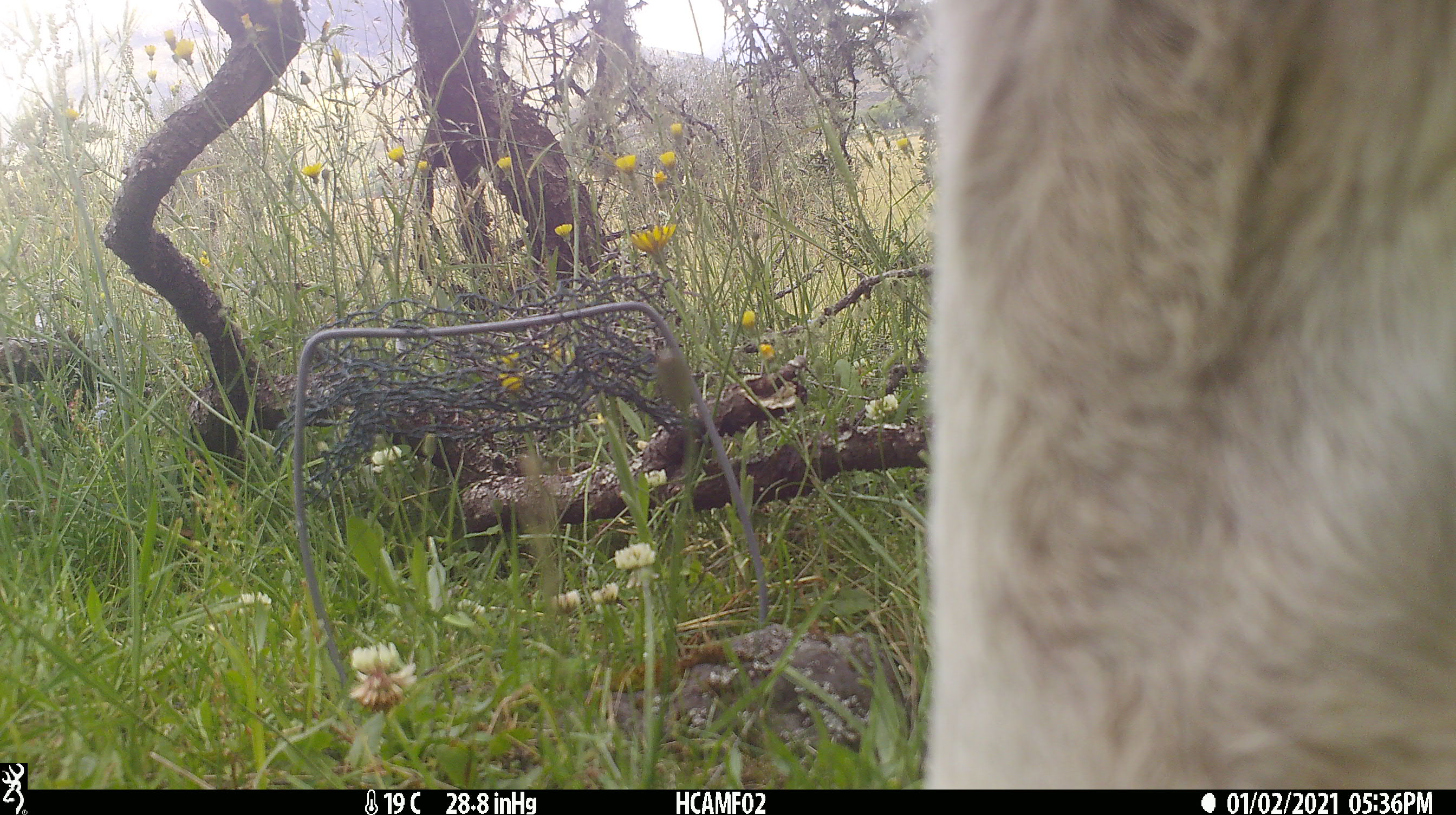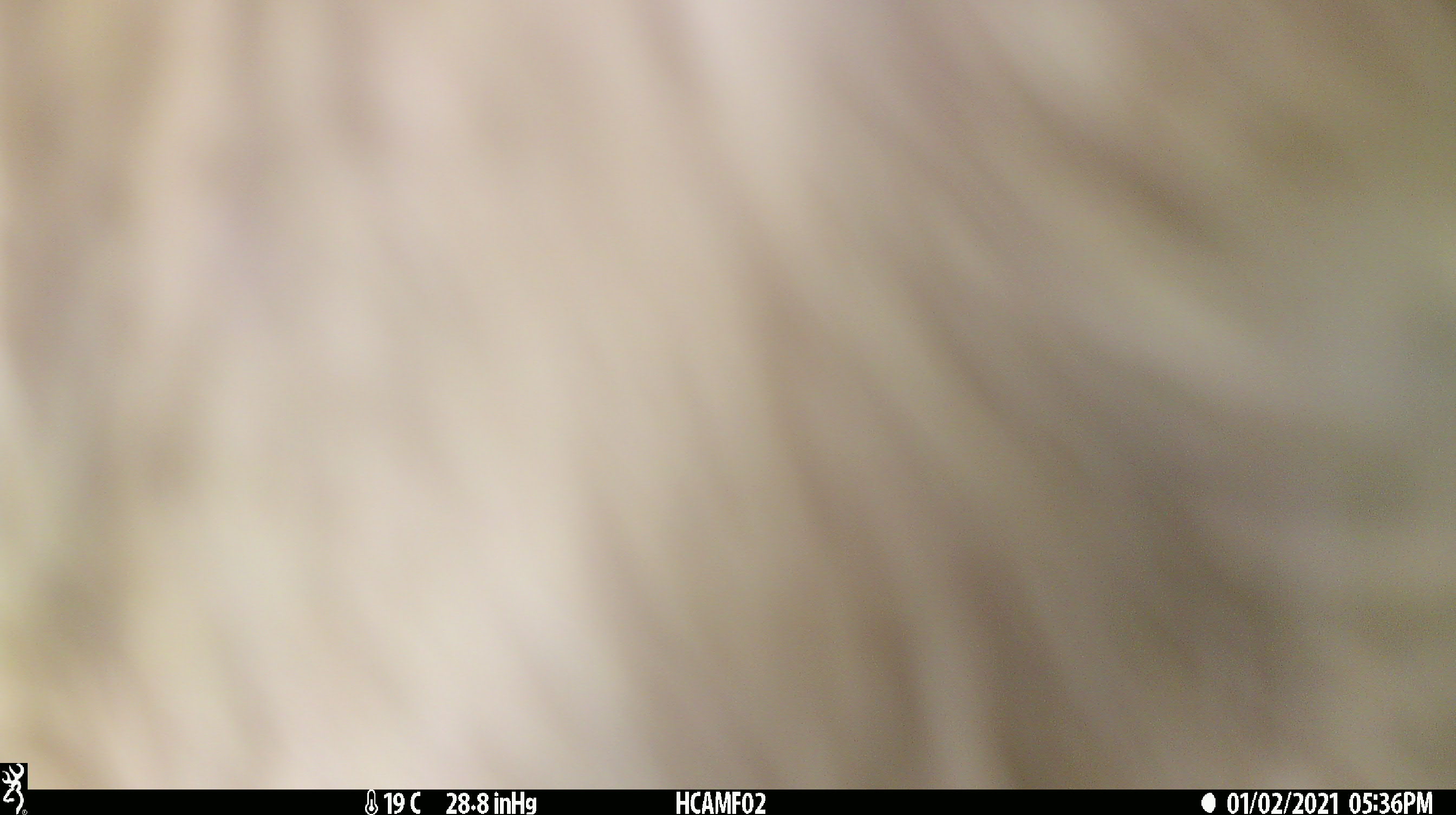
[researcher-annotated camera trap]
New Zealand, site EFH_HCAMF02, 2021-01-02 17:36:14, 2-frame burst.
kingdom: Animalia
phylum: Chordata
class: Mammalia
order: Artiodactyla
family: Bovidae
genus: Bos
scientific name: Bos taurus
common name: domestic cow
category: cow